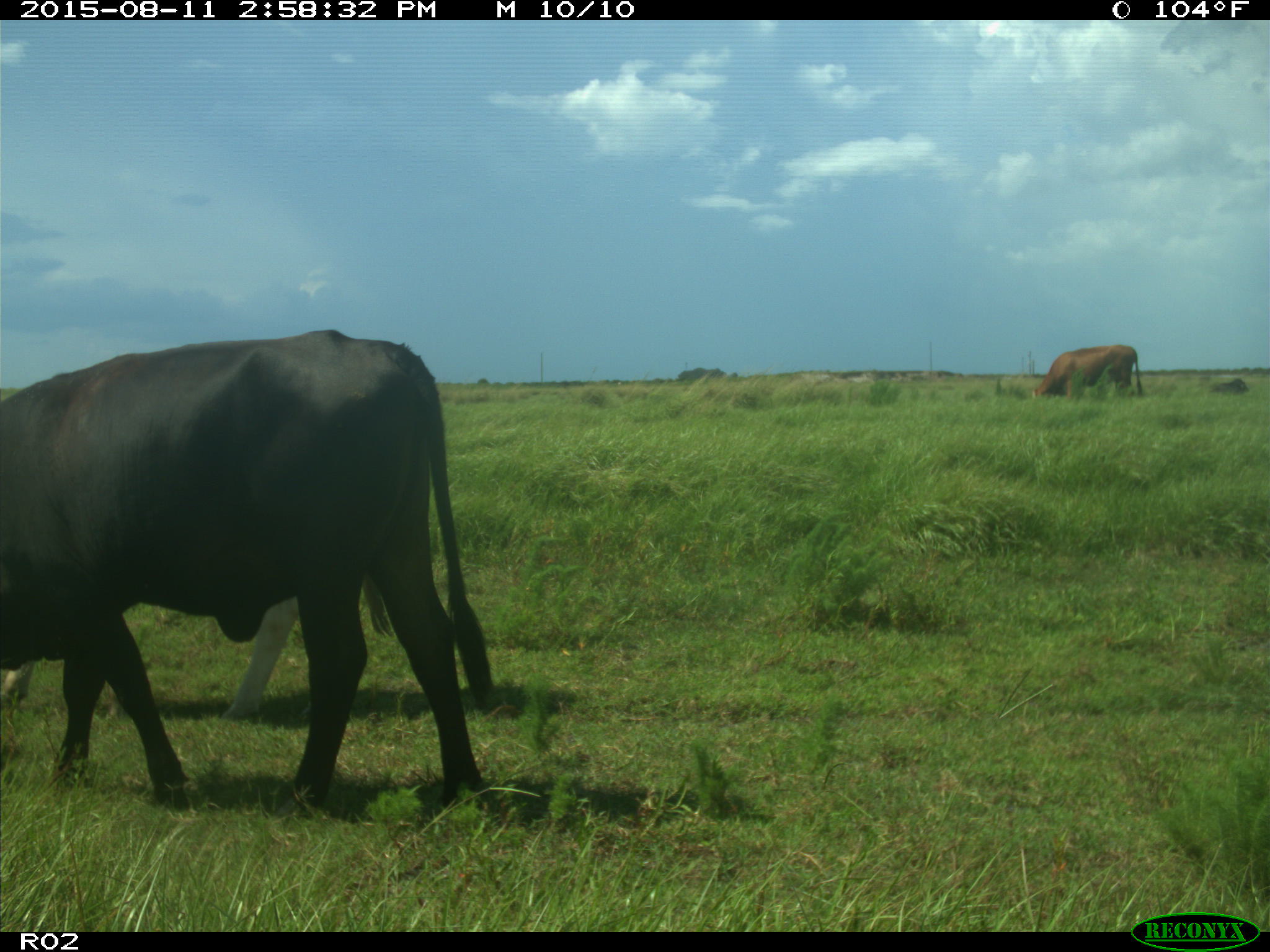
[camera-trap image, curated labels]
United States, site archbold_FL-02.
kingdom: Animalia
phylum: Chordata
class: Mammalia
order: Artiodactyla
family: Bovidae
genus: Bos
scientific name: Bos taurus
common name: domestic cow